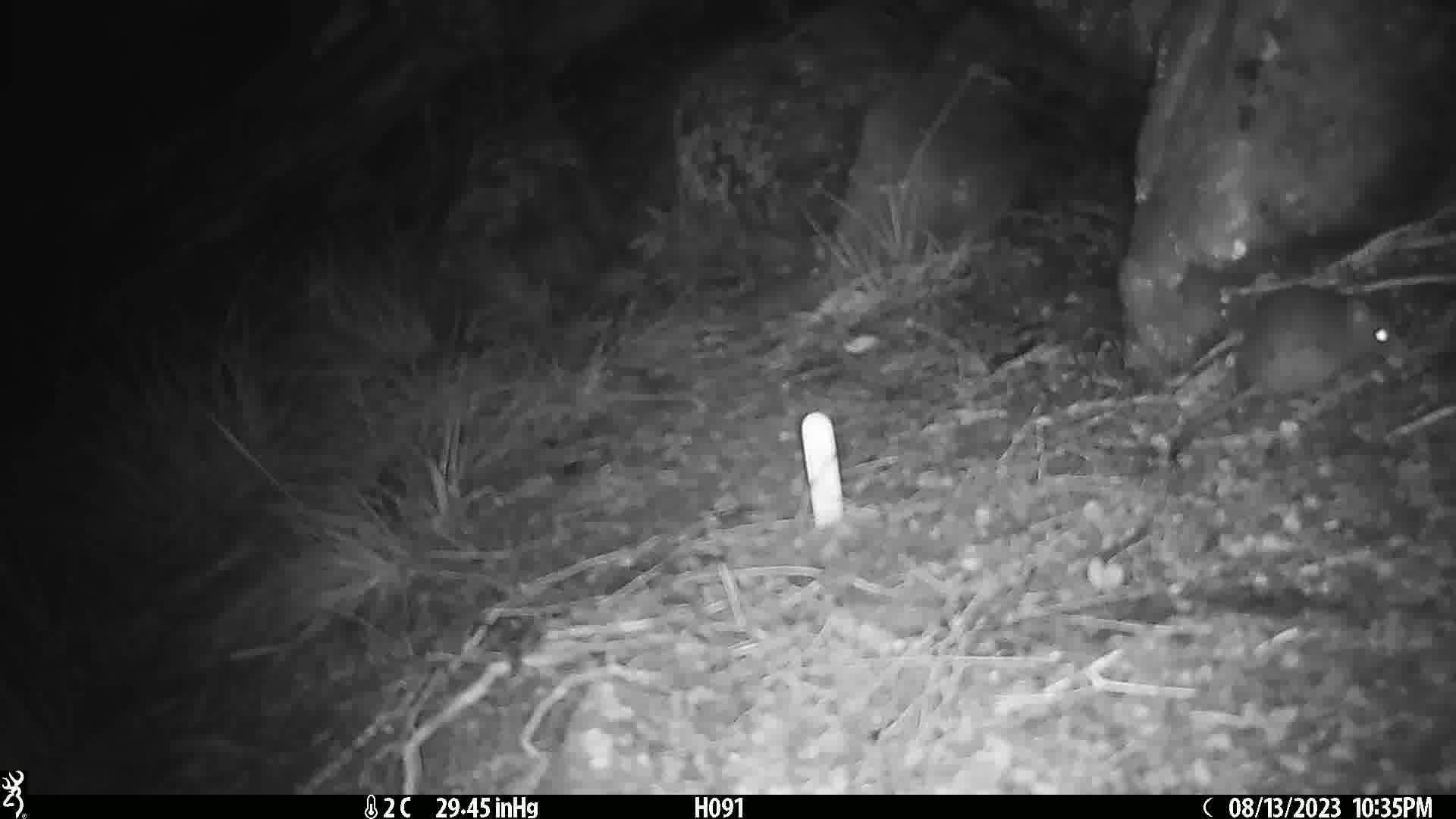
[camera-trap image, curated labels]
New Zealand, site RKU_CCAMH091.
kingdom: Animalia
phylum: Chordata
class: Mammalia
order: Rodentia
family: Muridae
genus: Rattus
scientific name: Rattus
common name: rat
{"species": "rat (Rattus)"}